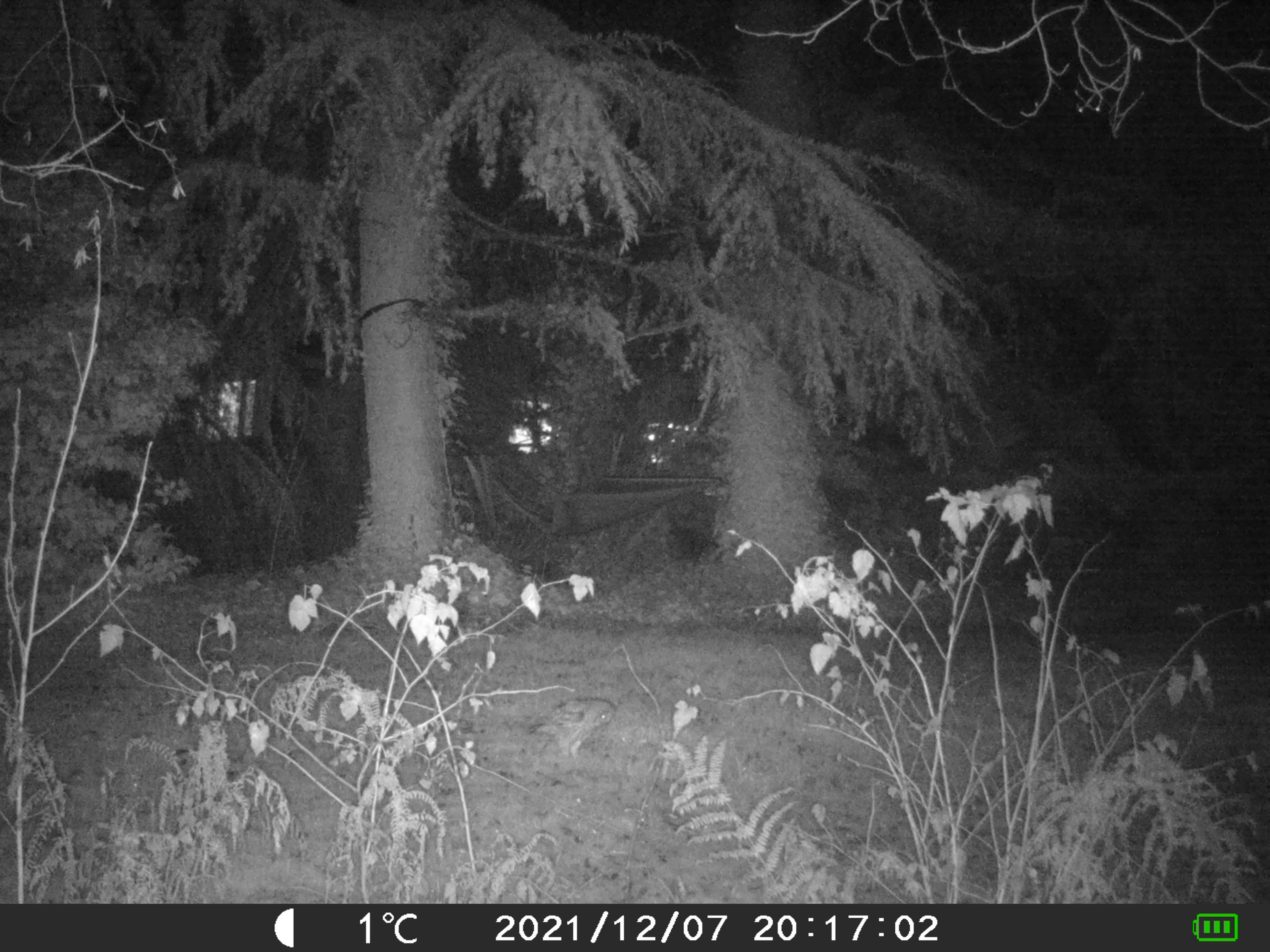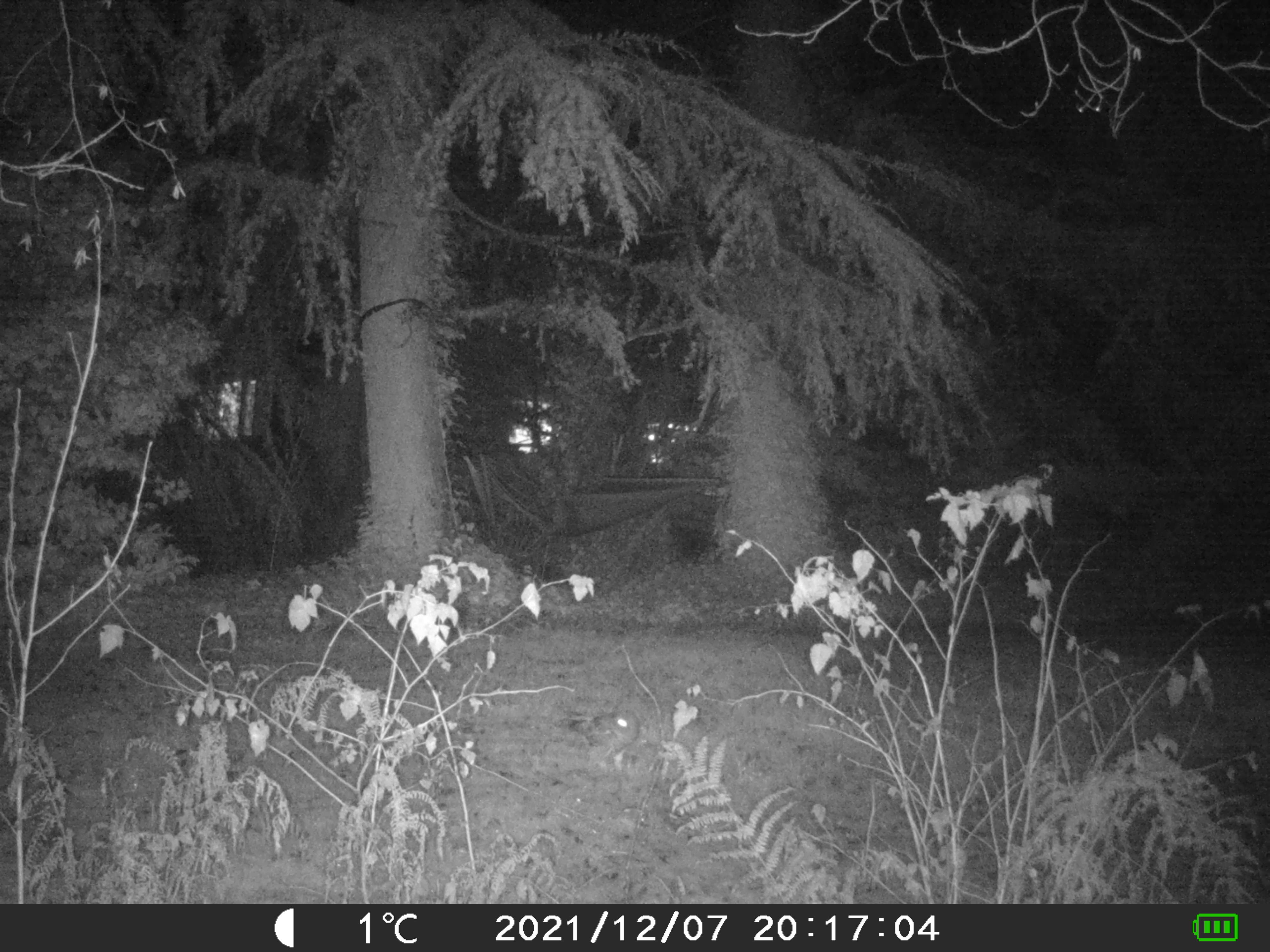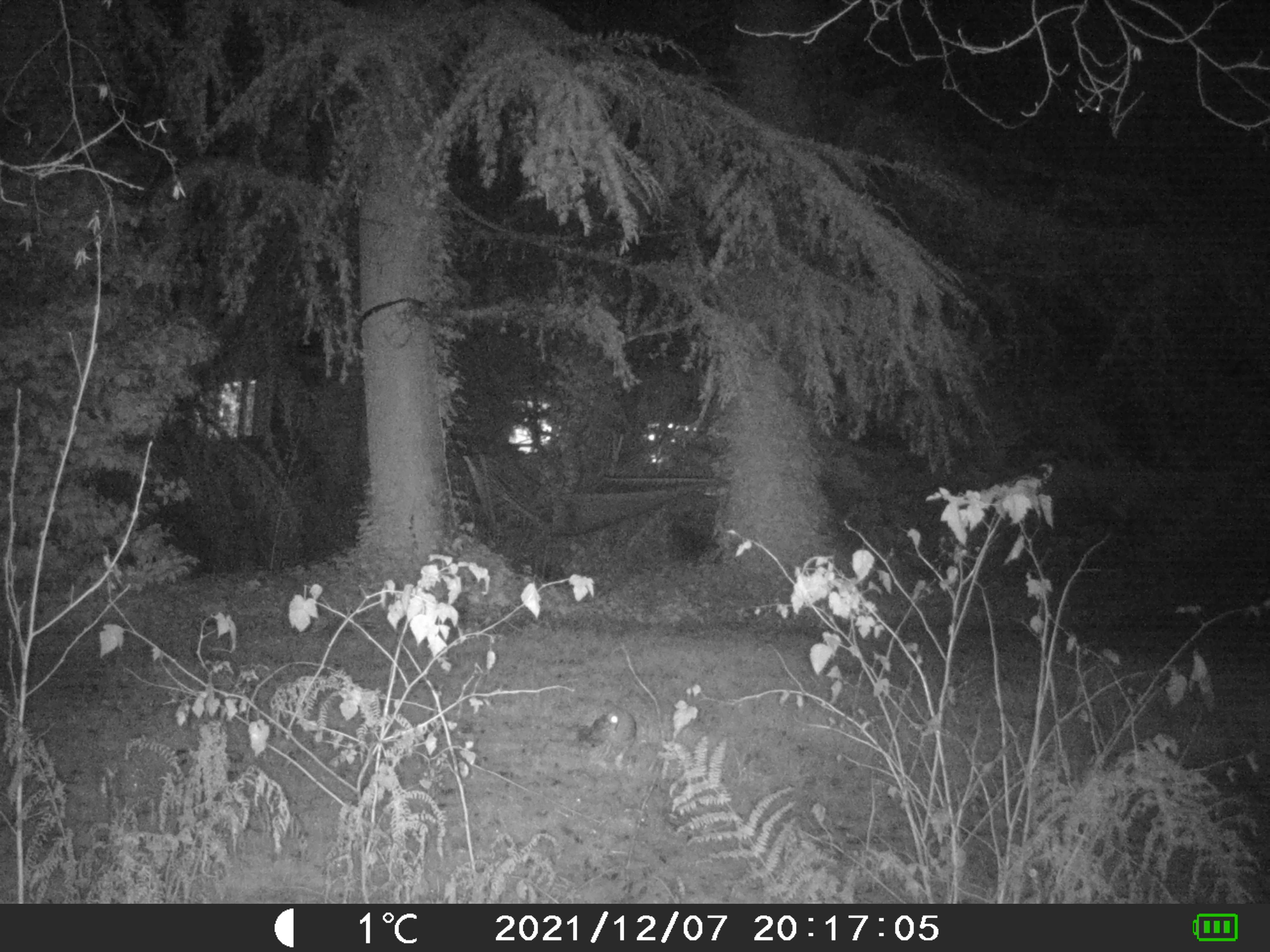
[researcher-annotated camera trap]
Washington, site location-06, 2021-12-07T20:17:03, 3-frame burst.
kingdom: Animalia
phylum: Chordata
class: Aves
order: Strigiformes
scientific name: Strigiformes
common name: owl